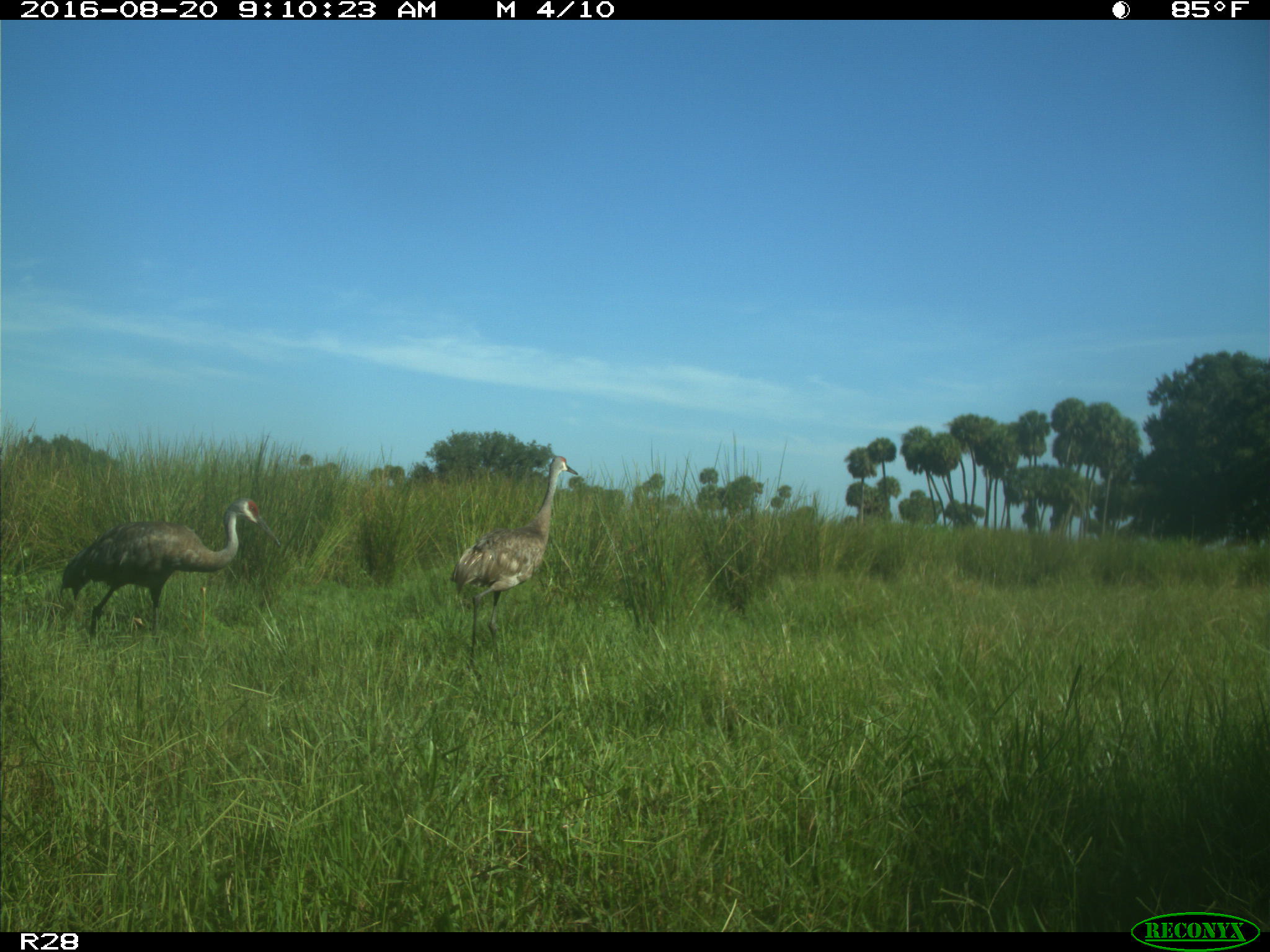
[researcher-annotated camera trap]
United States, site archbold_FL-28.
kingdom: Animalia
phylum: Chordata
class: Aves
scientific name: Aves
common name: birds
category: unidentified bird